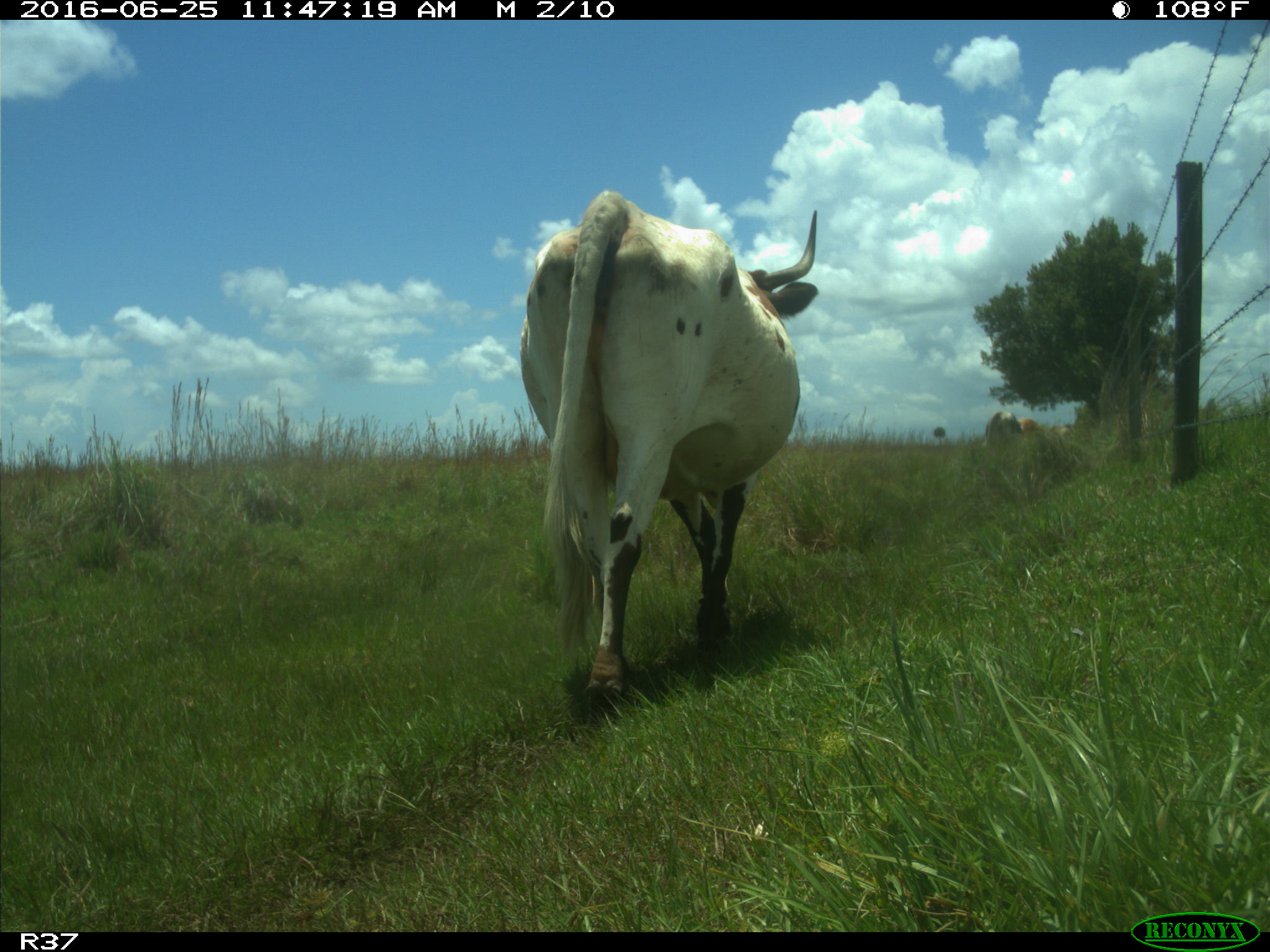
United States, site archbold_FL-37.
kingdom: Animalia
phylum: Chordata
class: Mammalia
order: Artiodactyla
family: Bovidae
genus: Bos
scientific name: Bos taurus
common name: domestic cow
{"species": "Bos taurus (domestic cow)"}